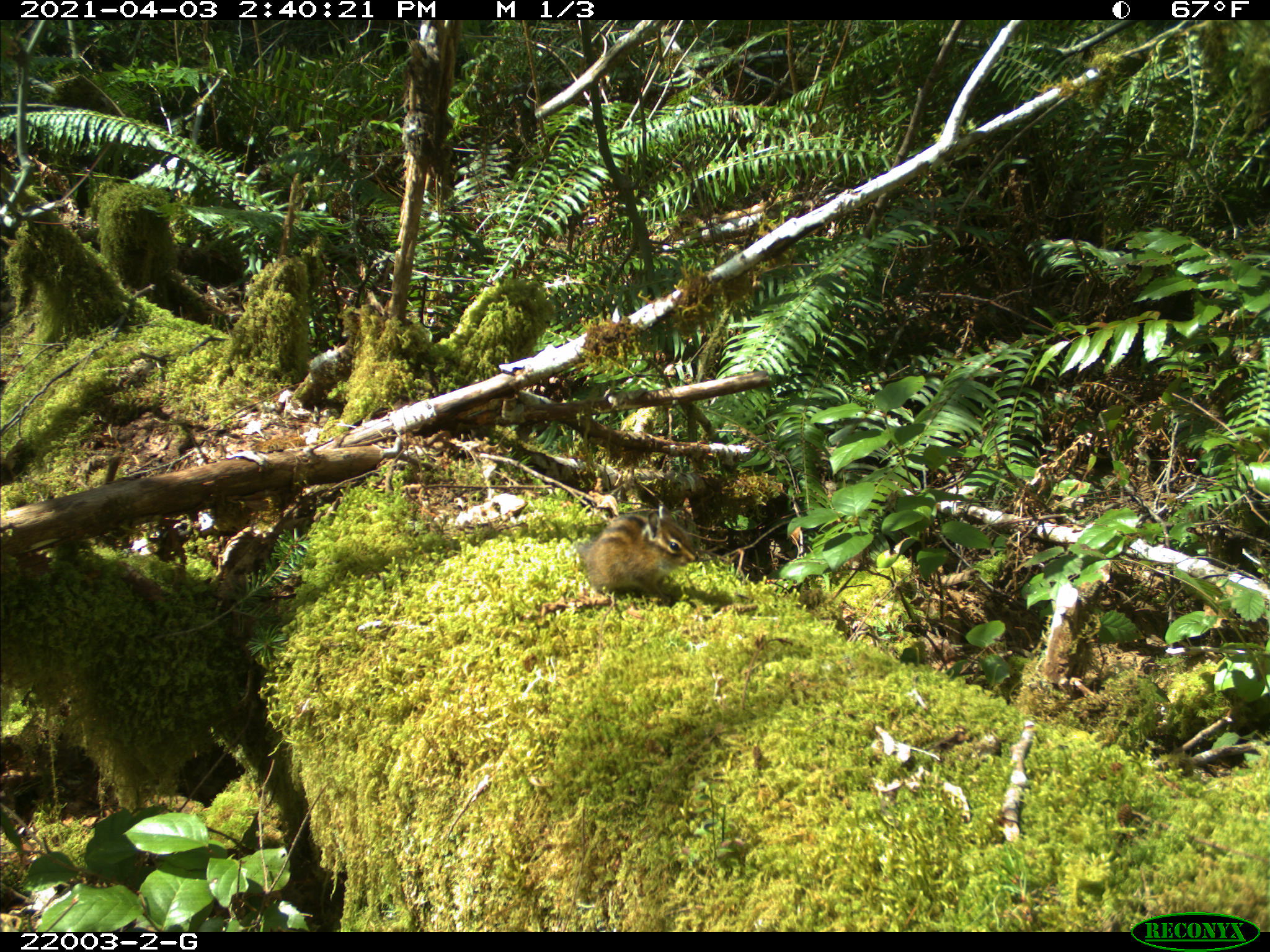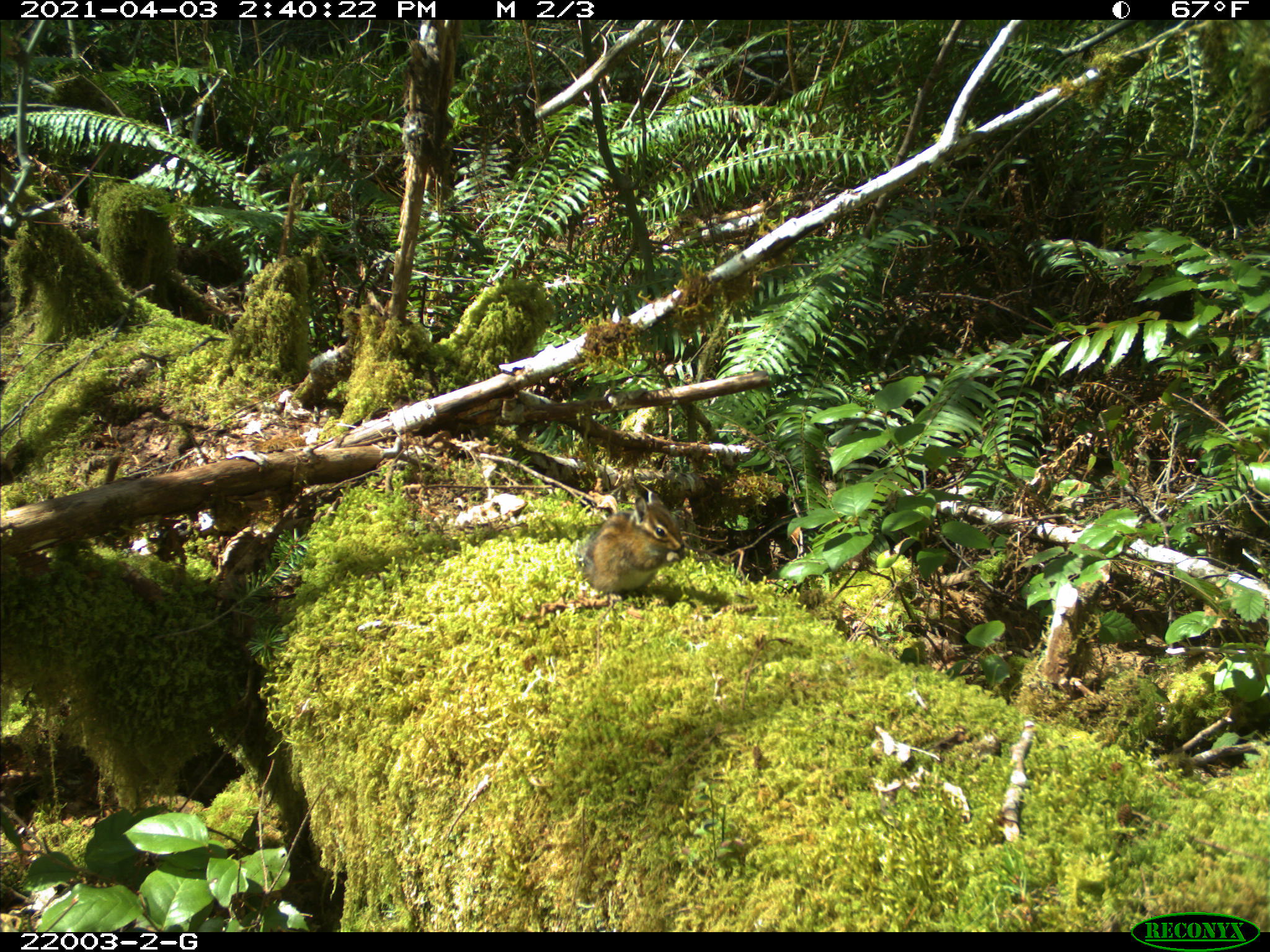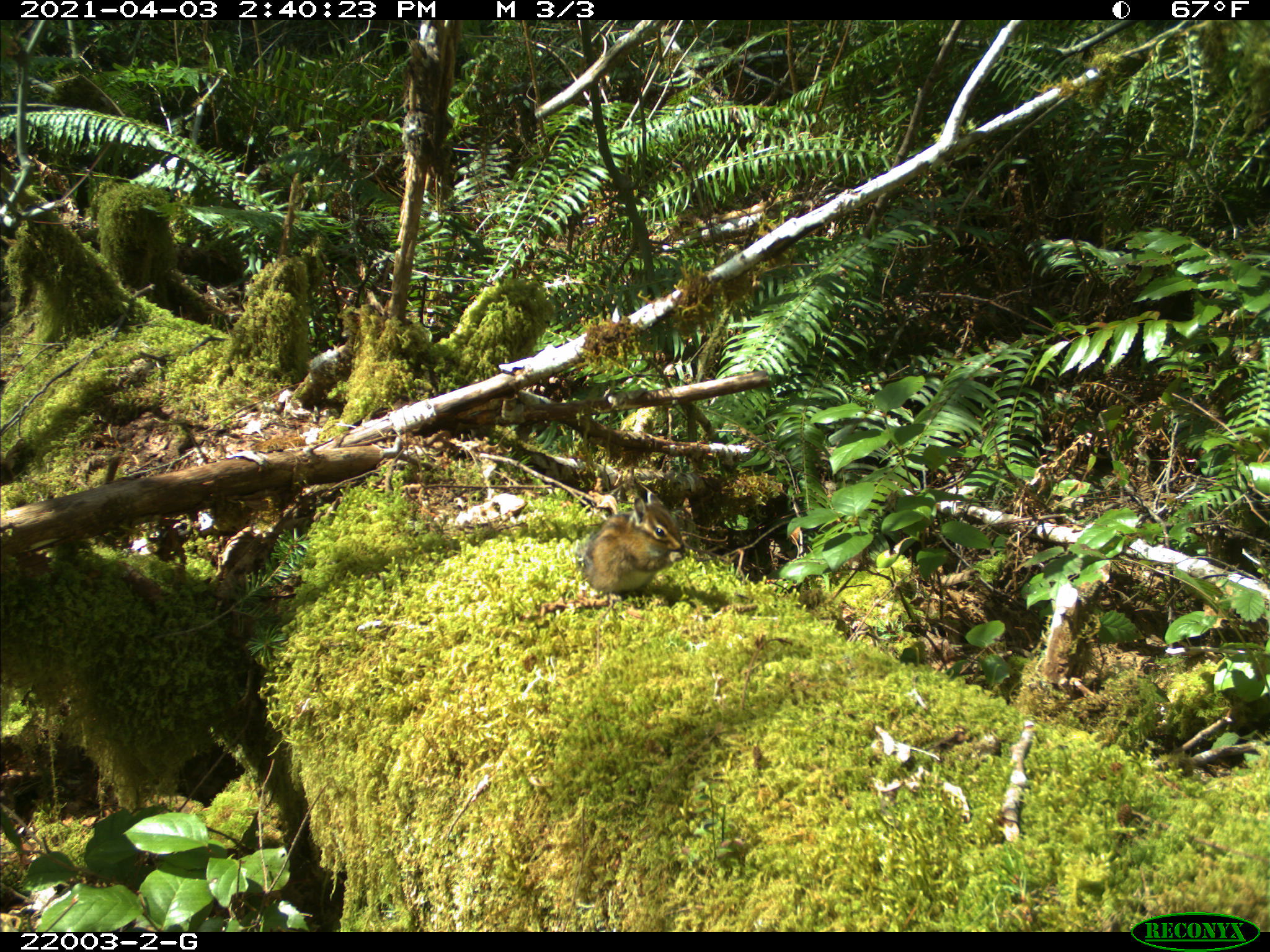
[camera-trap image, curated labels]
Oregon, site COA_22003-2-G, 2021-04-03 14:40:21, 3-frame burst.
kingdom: Animalia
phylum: Chordata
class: Mammalia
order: Rodentia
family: Sciuridae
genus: Neotamias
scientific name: Neotamias townsendii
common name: townsend's chipmunk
Townsend's chipmunk (Neotamias townsendii).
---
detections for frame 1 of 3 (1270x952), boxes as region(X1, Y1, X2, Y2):
townsend's chipmunk: region(574, 496, 700, 605)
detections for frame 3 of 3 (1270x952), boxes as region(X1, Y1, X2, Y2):
townsend's chipmunk: region(579, 489, 689, 596)